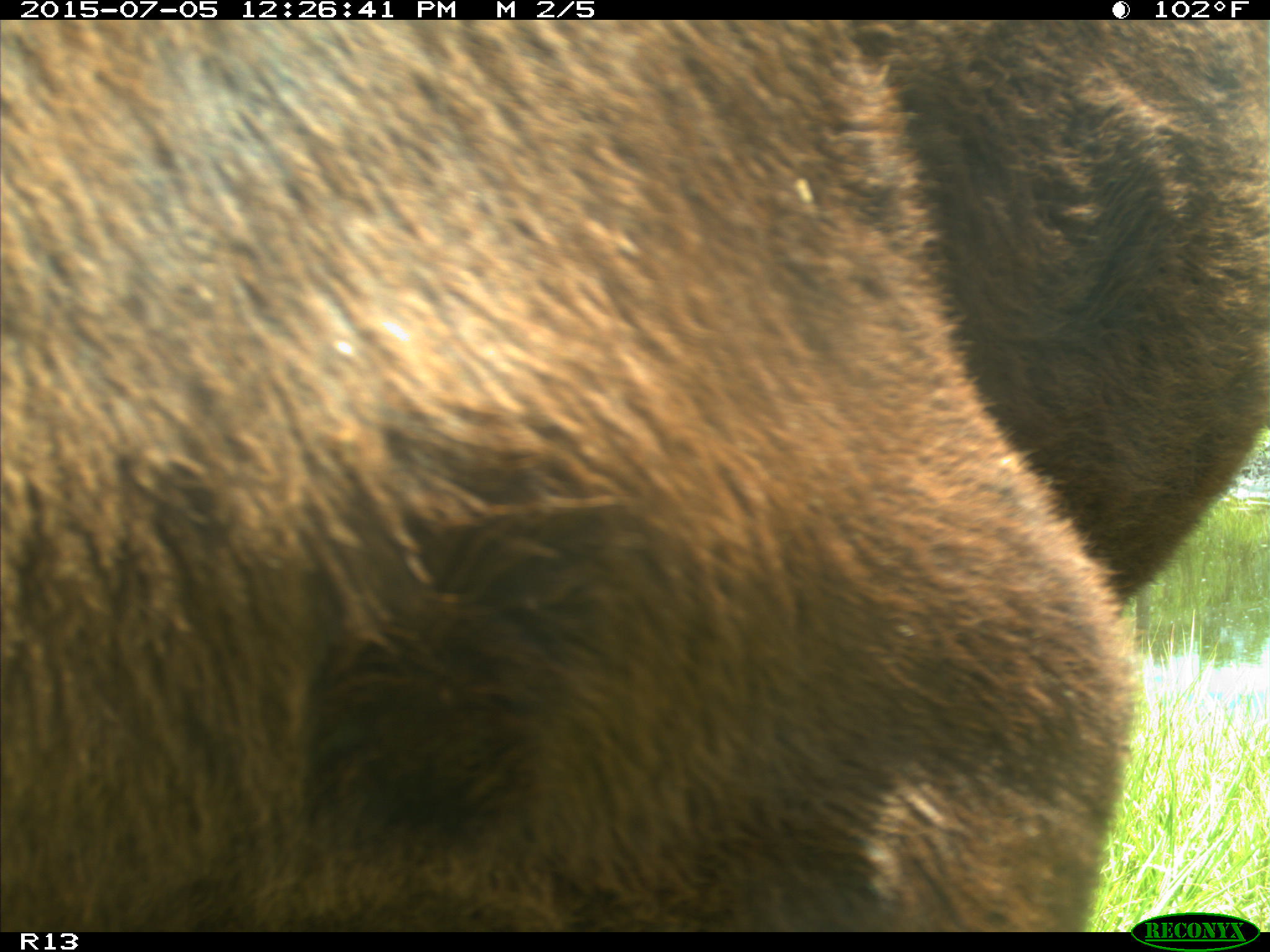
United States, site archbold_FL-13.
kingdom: Animalia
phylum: Chordata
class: Mammalia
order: Artiodactyla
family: Bovidae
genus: Bos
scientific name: Bos taurus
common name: domestic cow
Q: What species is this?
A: Bos taurus (domestic cow).